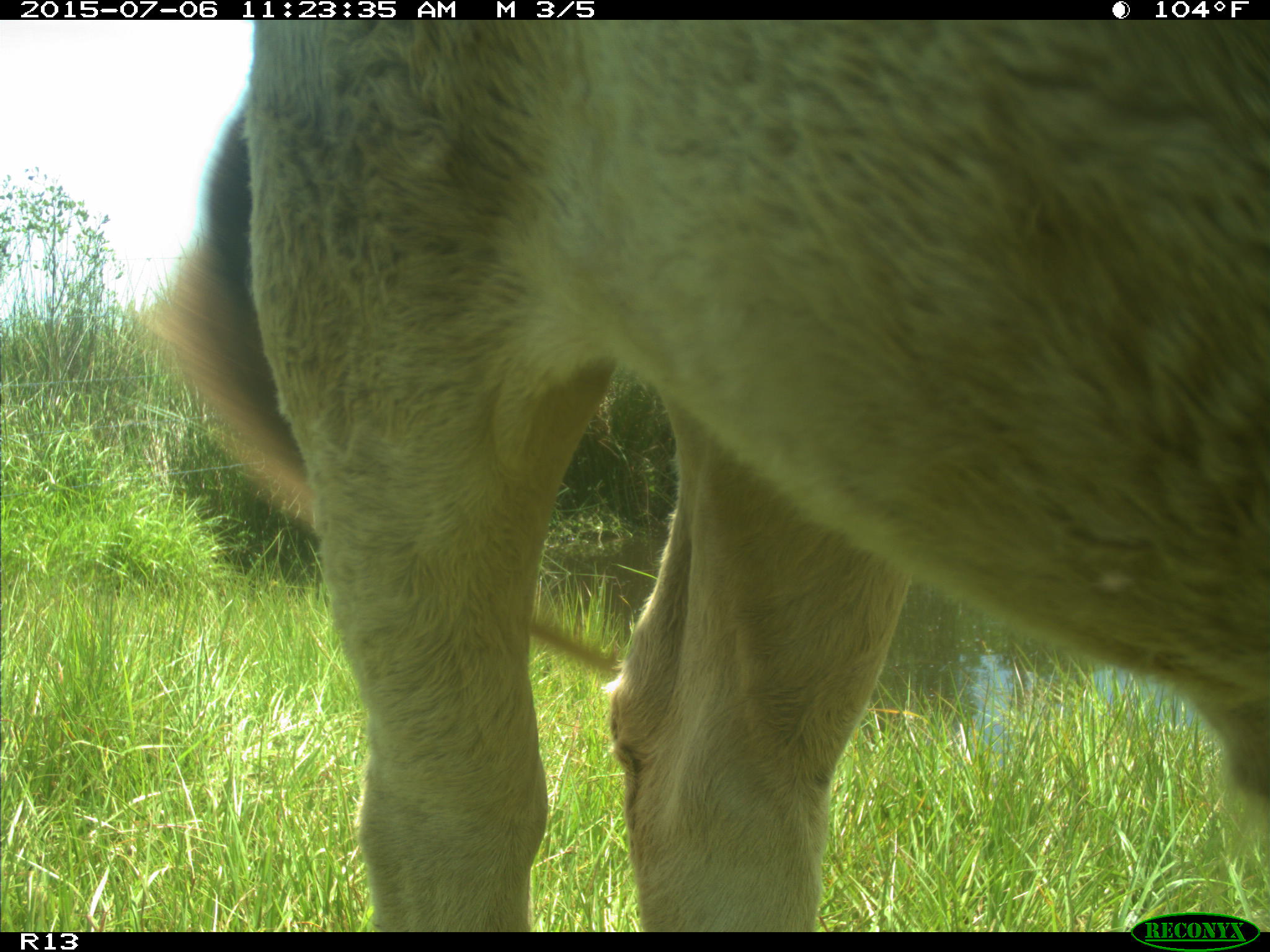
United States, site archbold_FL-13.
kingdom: Animalia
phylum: Chordata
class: Mammalia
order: Artiodactyla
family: Bovidae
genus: Bos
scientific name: Bos taurus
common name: domestic cow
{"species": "Bos taurus (domestic cow)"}